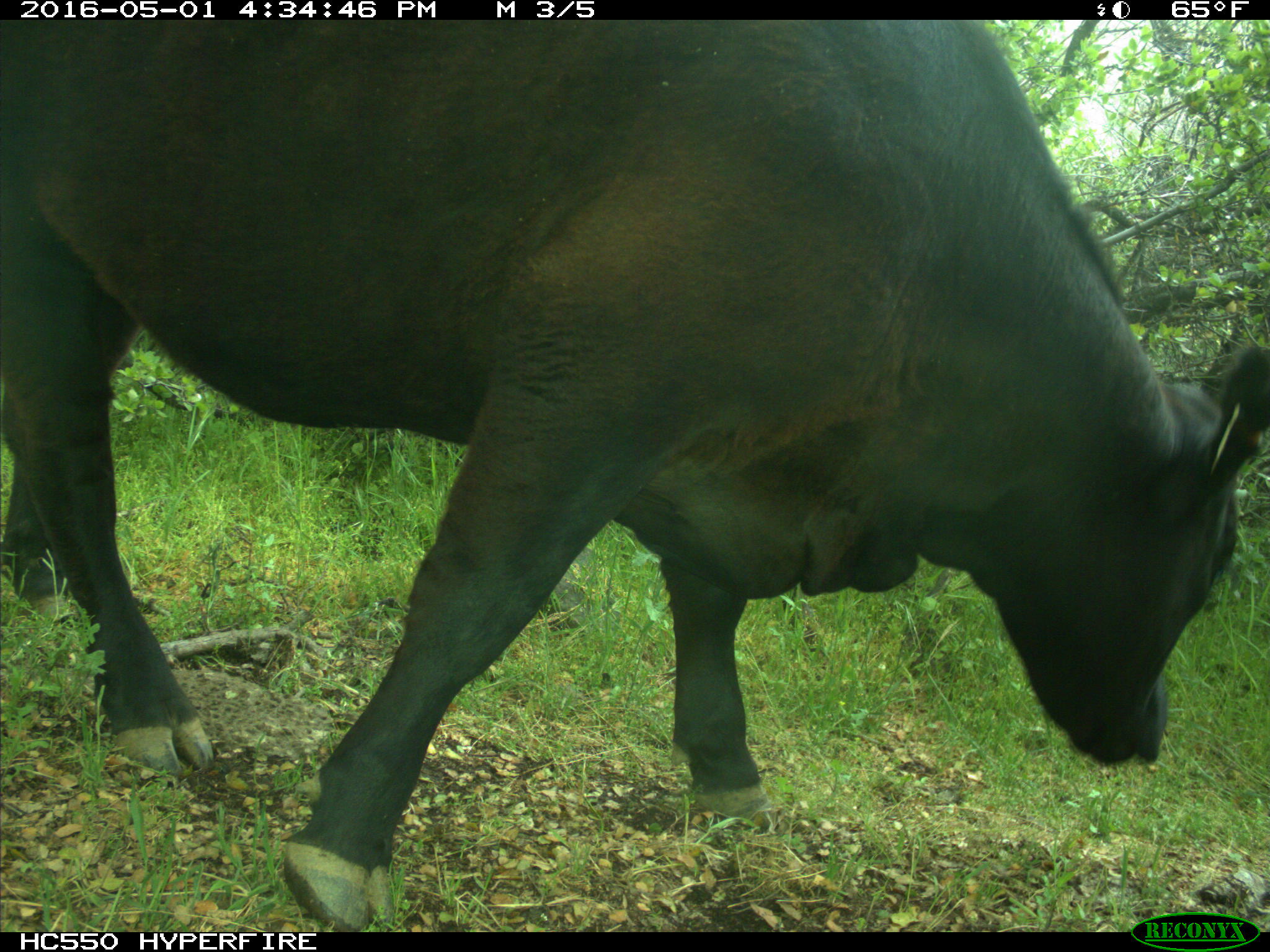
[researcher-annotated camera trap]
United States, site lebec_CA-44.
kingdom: Animalia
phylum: Chordata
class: Mammalia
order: Artiodactyla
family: Bovidae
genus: Bos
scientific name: Bos taurus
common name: domestic cow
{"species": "Bos taurus (domestic cow)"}